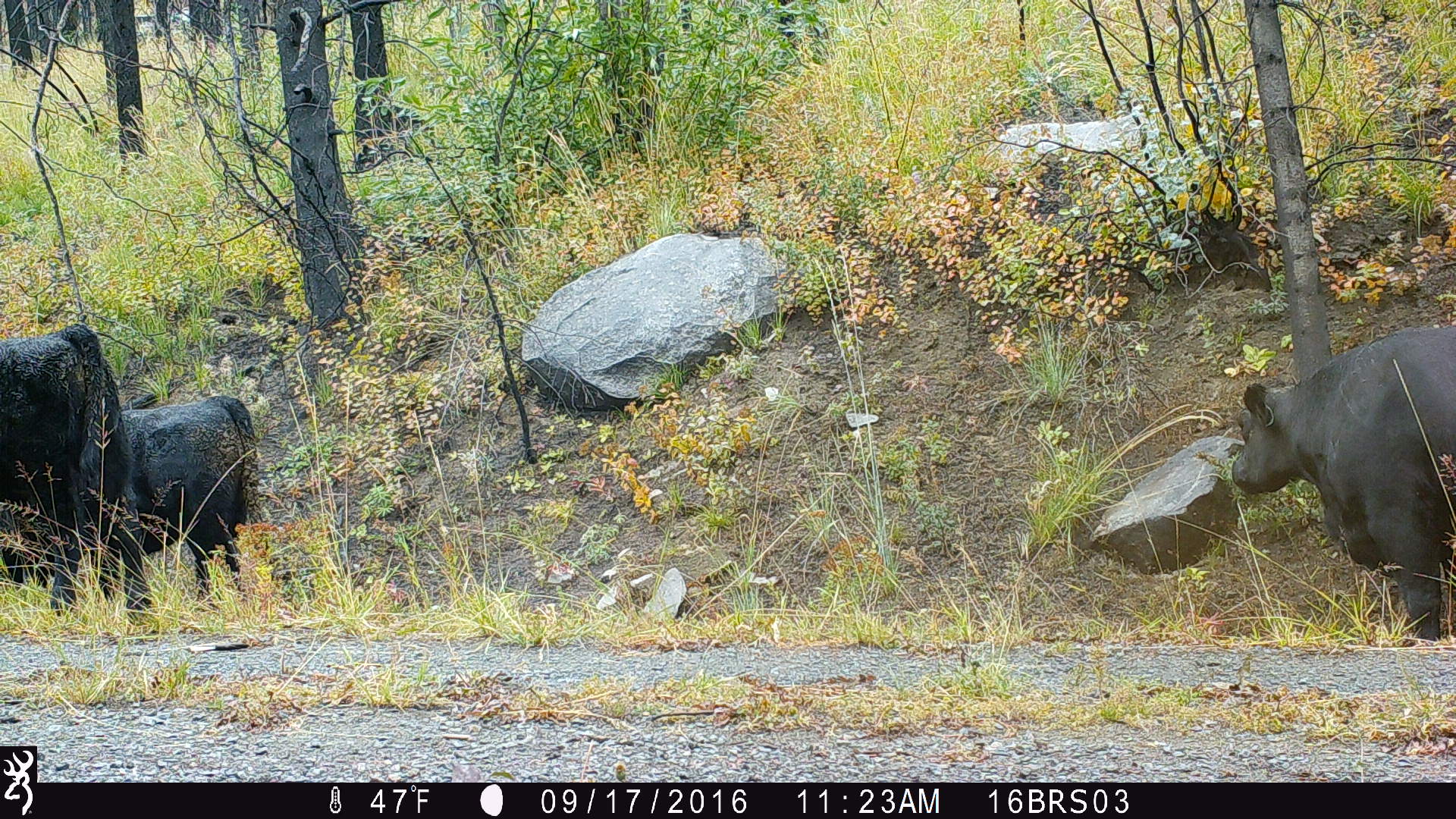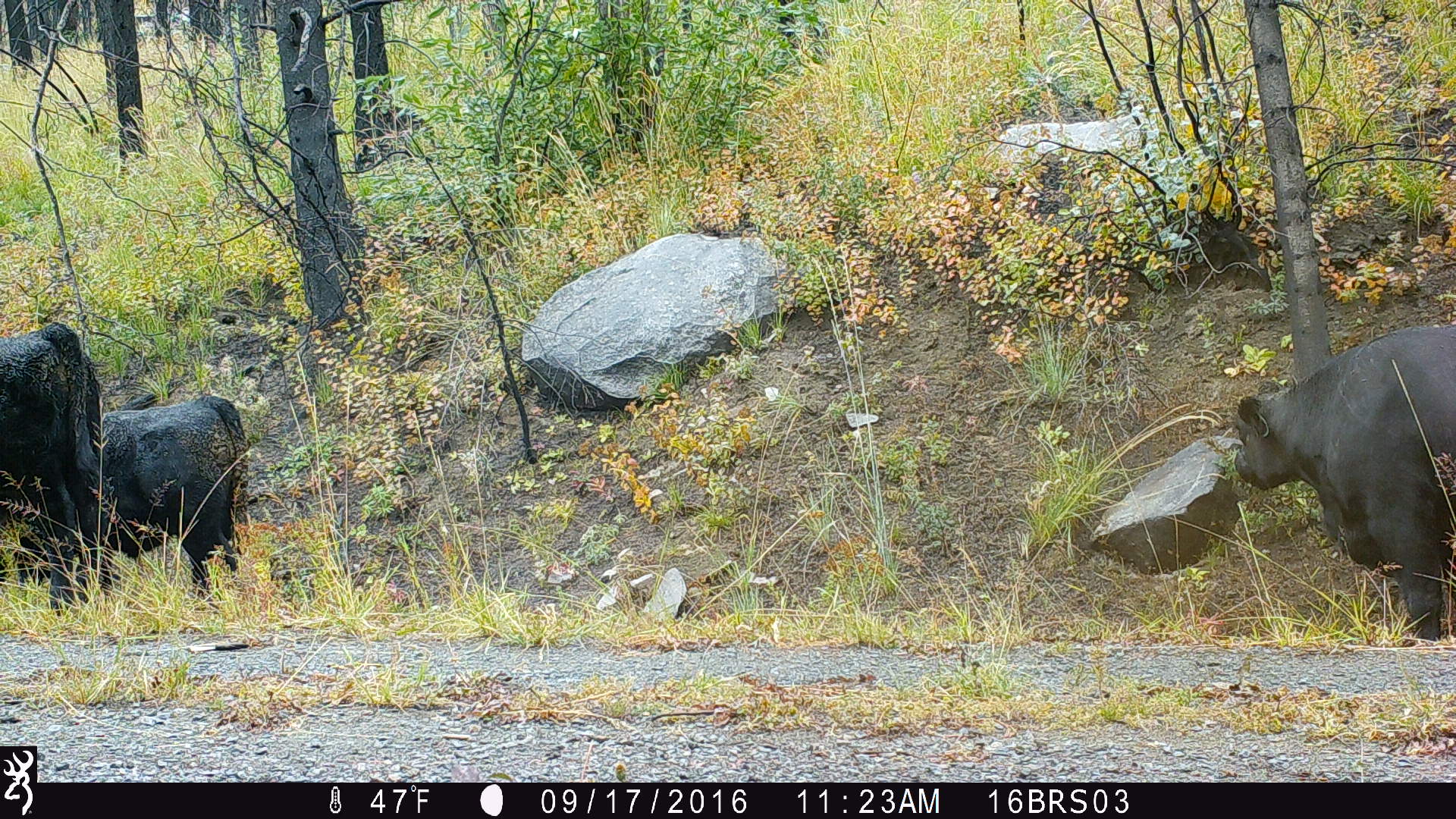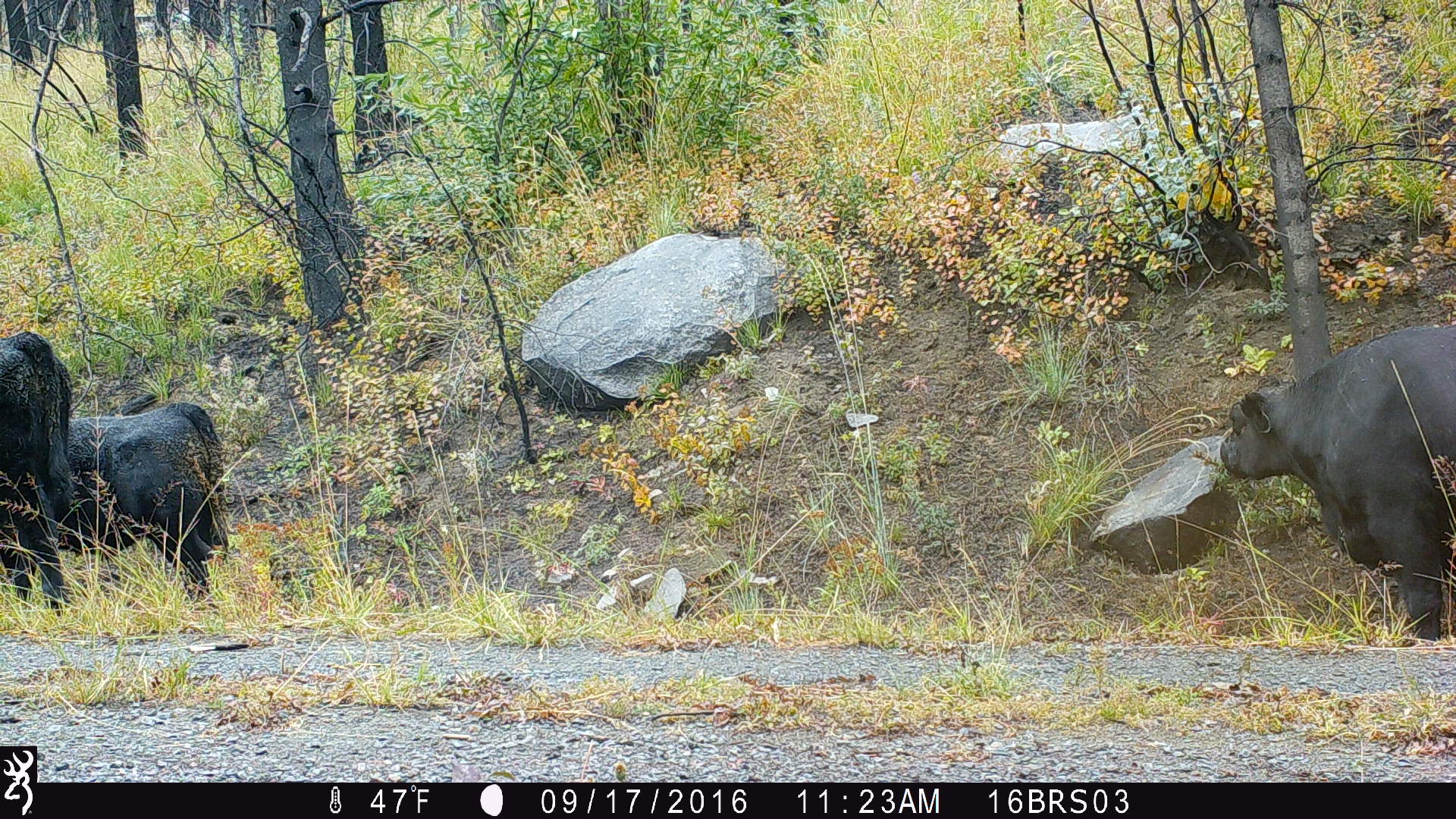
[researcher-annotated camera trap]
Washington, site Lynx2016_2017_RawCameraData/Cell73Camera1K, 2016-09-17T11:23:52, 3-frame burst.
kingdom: Animalia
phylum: Chordata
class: Mammalia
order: Artiodactyla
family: Bovidae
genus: Bos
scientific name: Bos taurus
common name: domestic cattle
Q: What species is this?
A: Domestic cattle (Bos taurus).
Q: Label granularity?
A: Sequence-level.